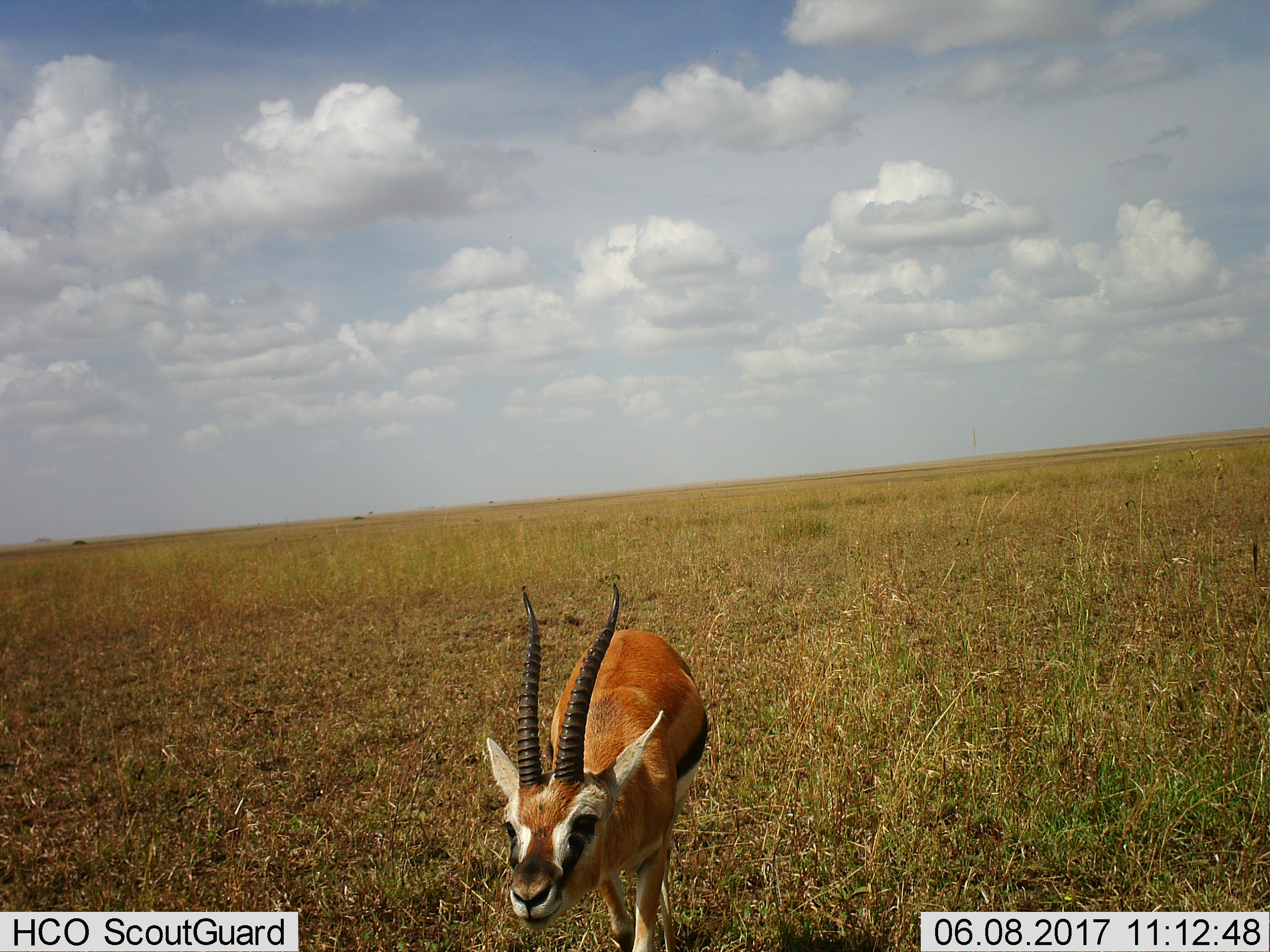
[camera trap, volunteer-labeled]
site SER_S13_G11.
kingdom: Animalia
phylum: Chordata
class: Mammalia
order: Artiodactyla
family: Bovidae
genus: Eudorcas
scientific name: Eudorcas thomsonii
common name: thomson's gazelle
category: gazellethomsons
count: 1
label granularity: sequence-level